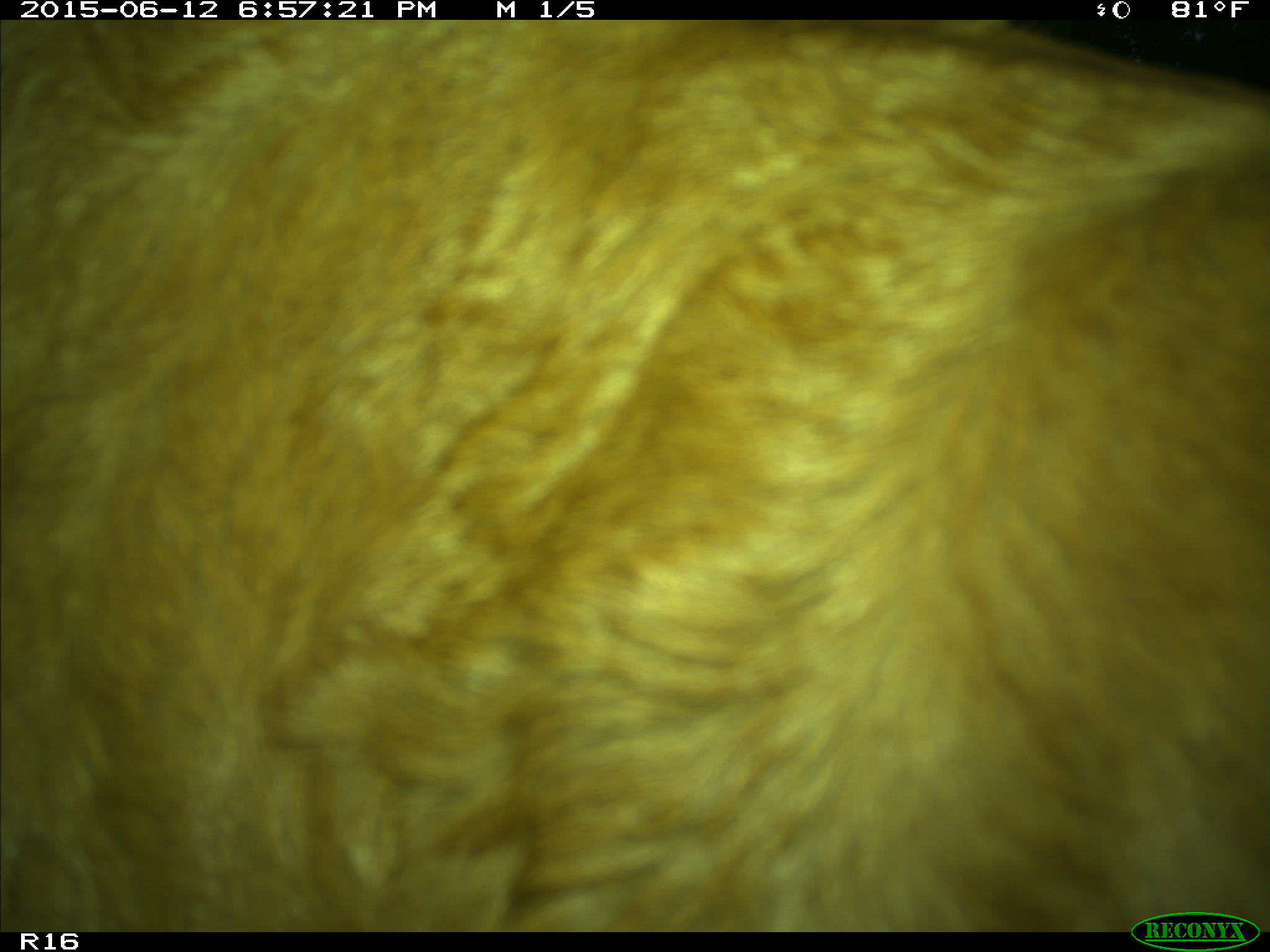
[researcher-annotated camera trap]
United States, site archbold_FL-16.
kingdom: Animalia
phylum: Chordata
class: Mammalia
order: Artiodactyla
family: Bovidae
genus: Bos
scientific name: Bos taurus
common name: domestic cow